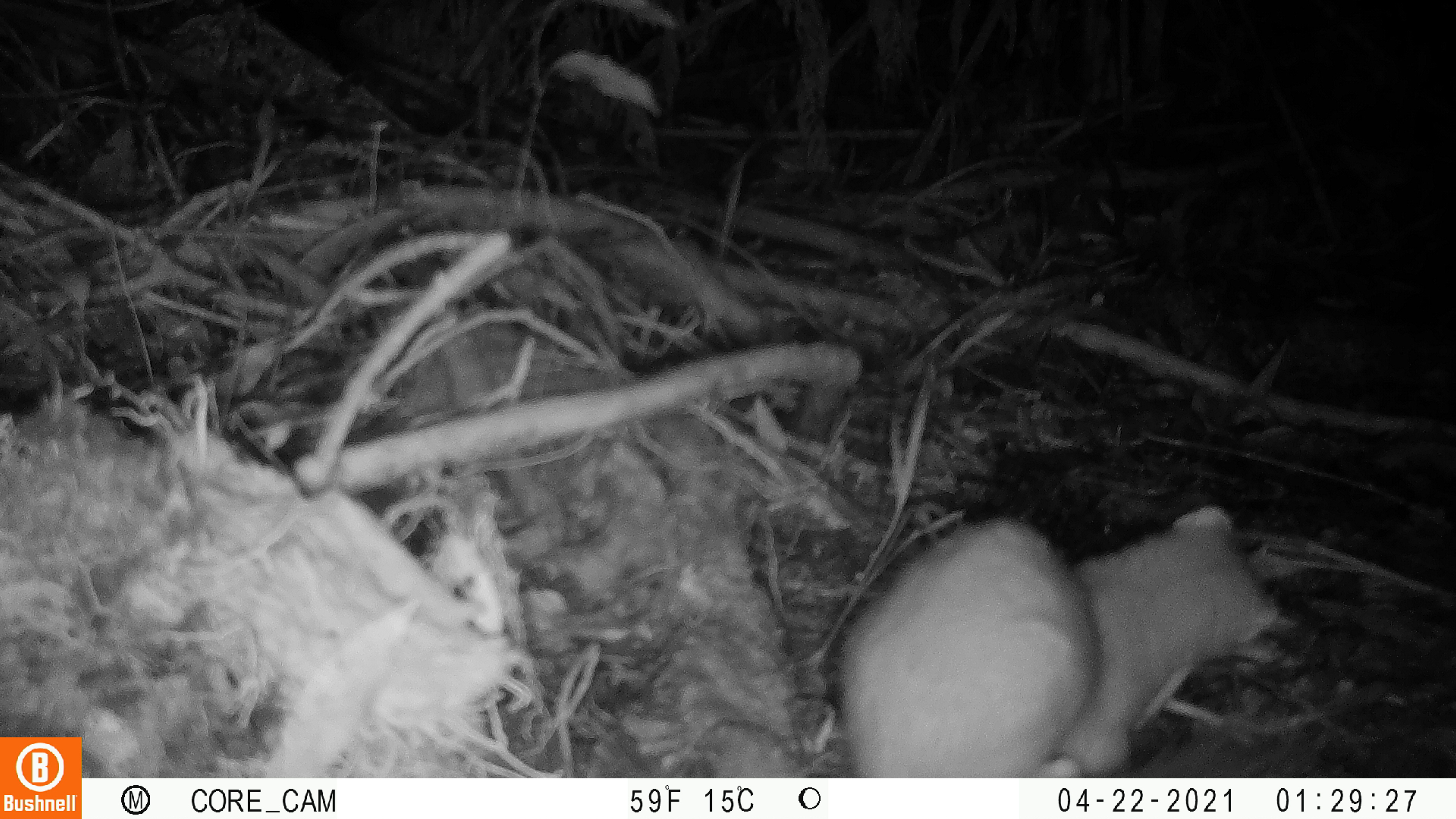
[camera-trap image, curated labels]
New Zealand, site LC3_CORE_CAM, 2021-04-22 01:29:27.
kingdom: Animalia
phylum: Chordata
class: Mammalia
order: Carnivora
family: Mustelidae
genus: Mustela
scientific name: Mustela erminea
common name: stoat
Stoat (Mustela erminea).